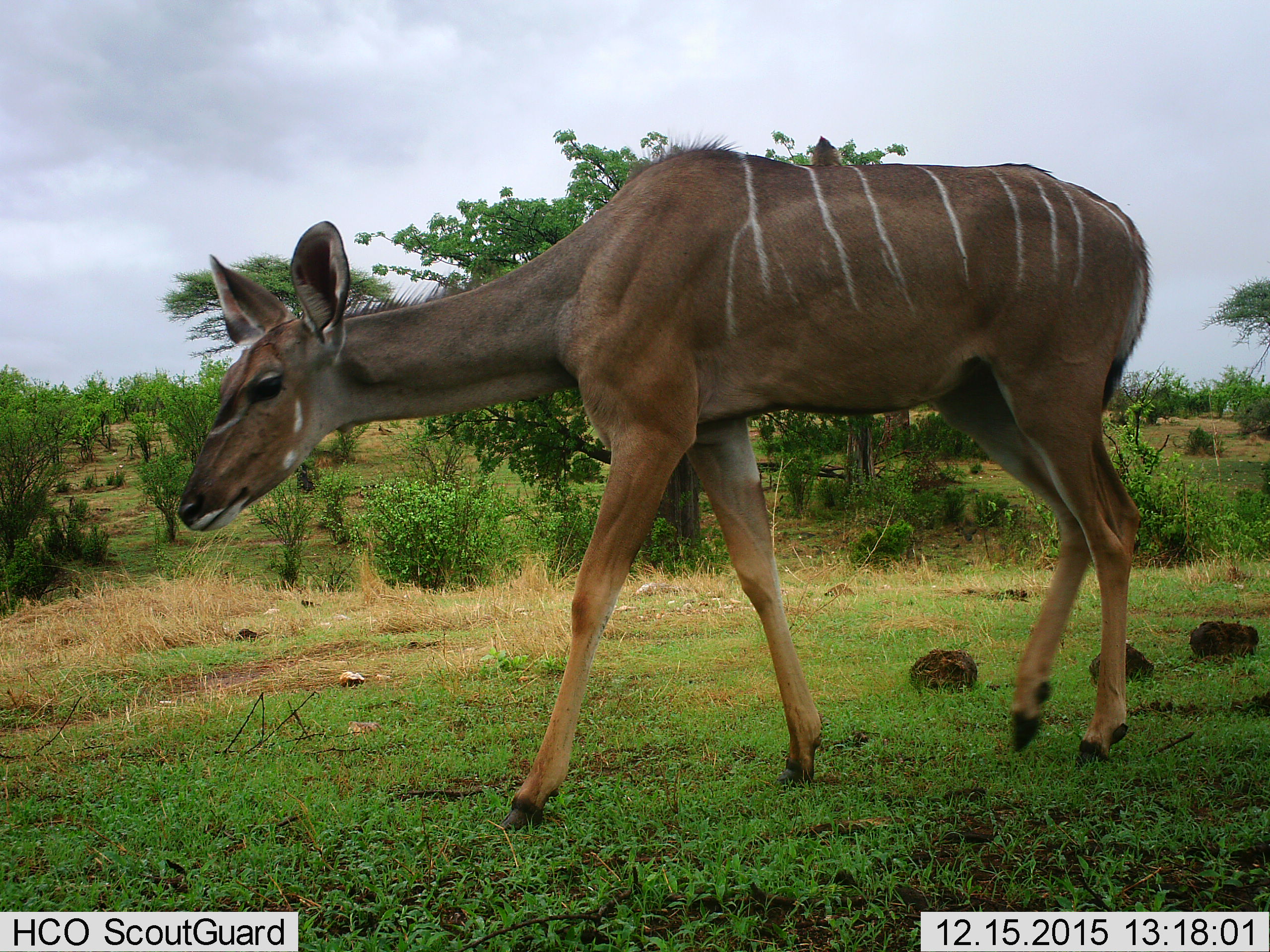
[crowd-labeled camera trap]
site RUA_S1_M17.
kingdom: Animalia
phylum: Chordata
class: Mammalia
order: Artiodactyla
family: Bovidae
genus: Tragelaphus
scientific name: Tragelaphus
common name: kudu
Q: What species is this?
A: Kudu (Tragelaphus).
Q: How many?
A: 1.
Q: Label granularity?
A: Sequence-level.